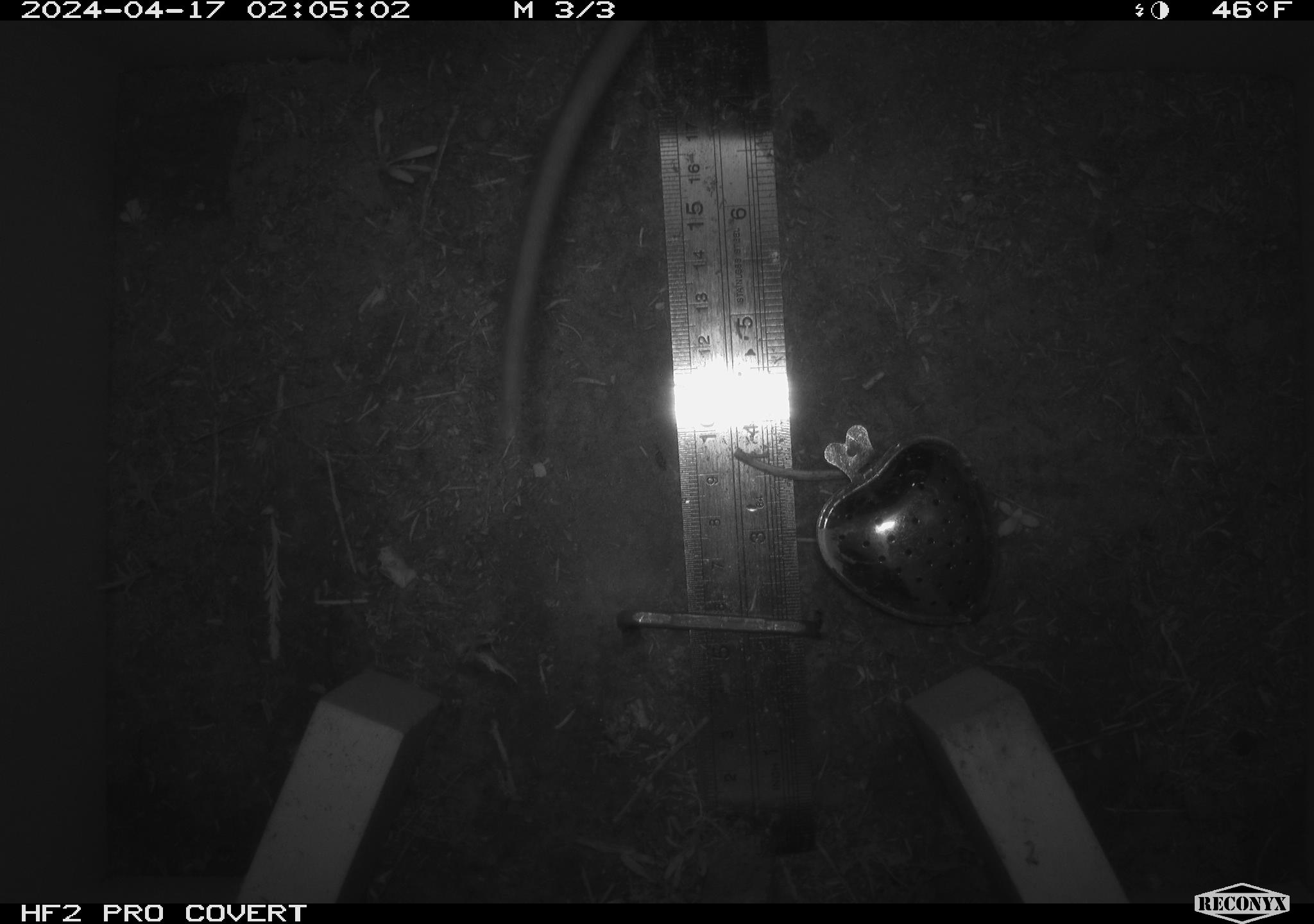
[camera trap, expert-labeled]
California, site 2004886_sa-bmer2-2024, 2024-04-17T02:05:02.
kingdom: Animalia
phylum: Chordata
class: Mammalia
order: Rodentia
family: Muridae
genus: Rattus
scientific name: Rattus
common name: rat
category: rattus species